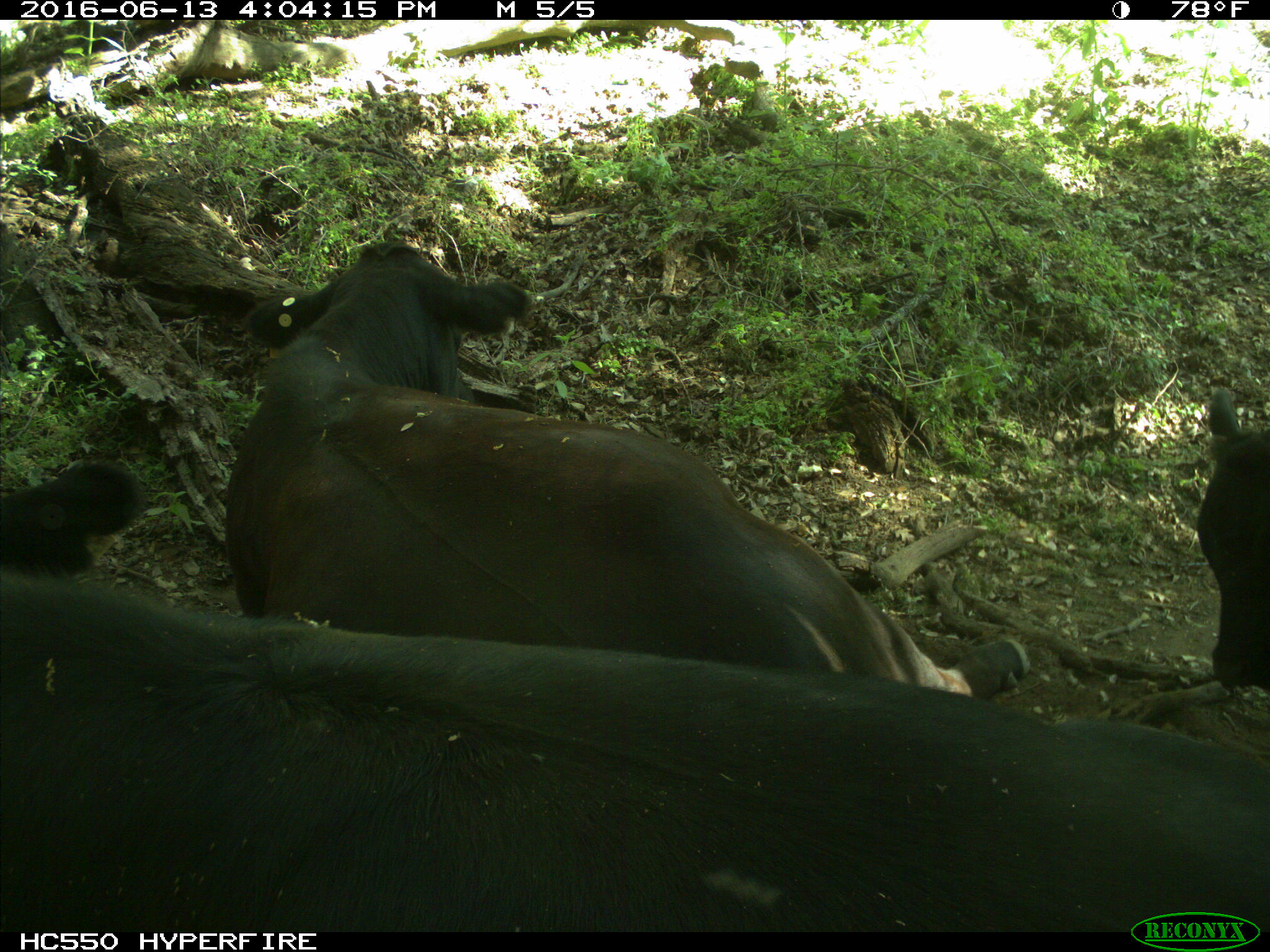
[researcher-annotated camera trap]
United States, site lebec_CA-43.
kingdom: Animalia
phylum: Chordata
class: Mammalia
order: Artiodactyla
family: Bovidae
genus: Bos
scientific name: Bos taurus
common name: domestic cow